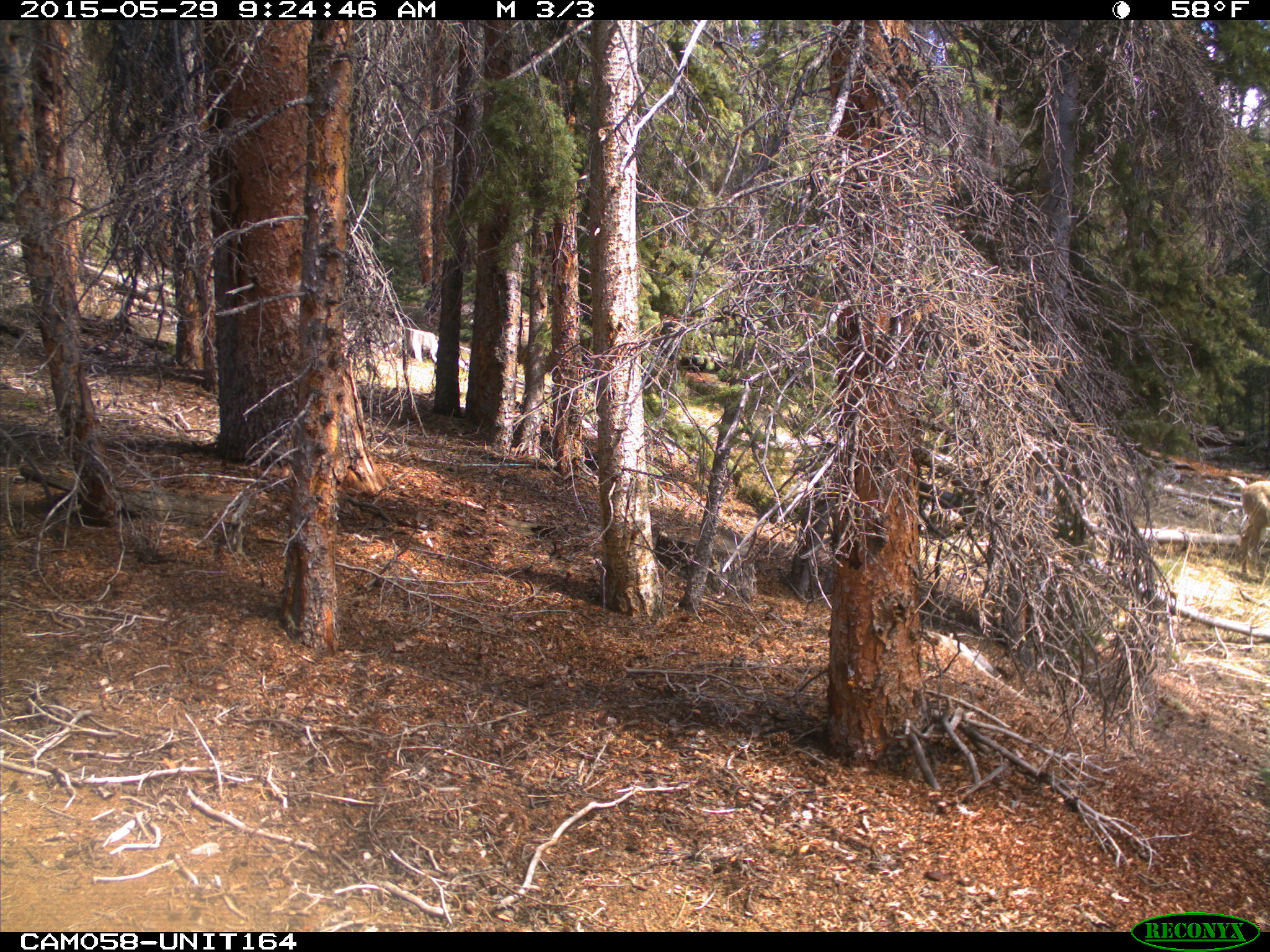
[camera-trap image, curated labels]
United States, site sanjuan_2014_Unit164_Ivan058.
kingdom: Animalia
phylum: Chordata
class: Mammalia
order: Artiodactyla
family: Cervidae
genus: Odocoileus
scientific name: Odocoileus hemionus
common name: mule deer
Odocoileus hemionus (mule deer).